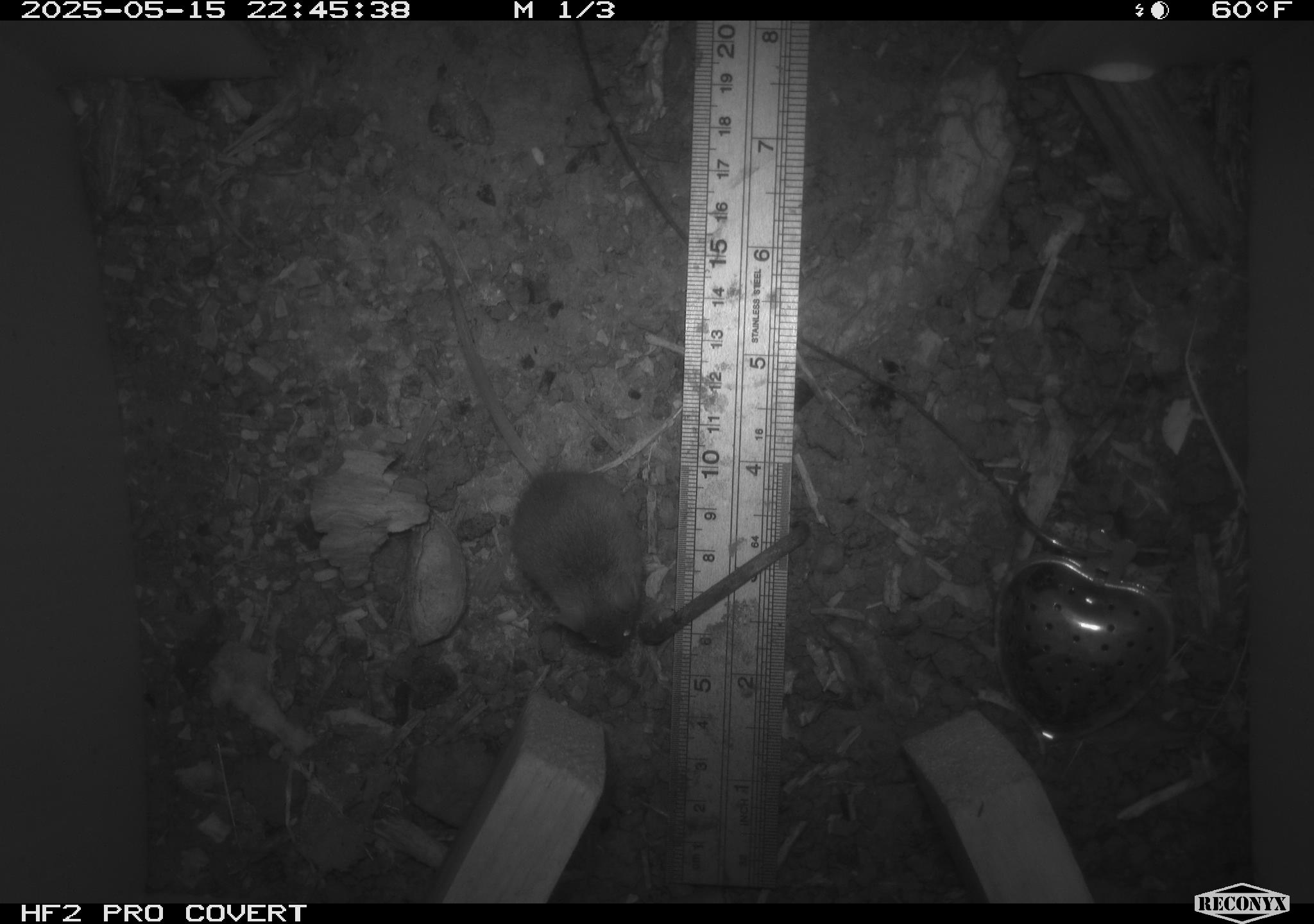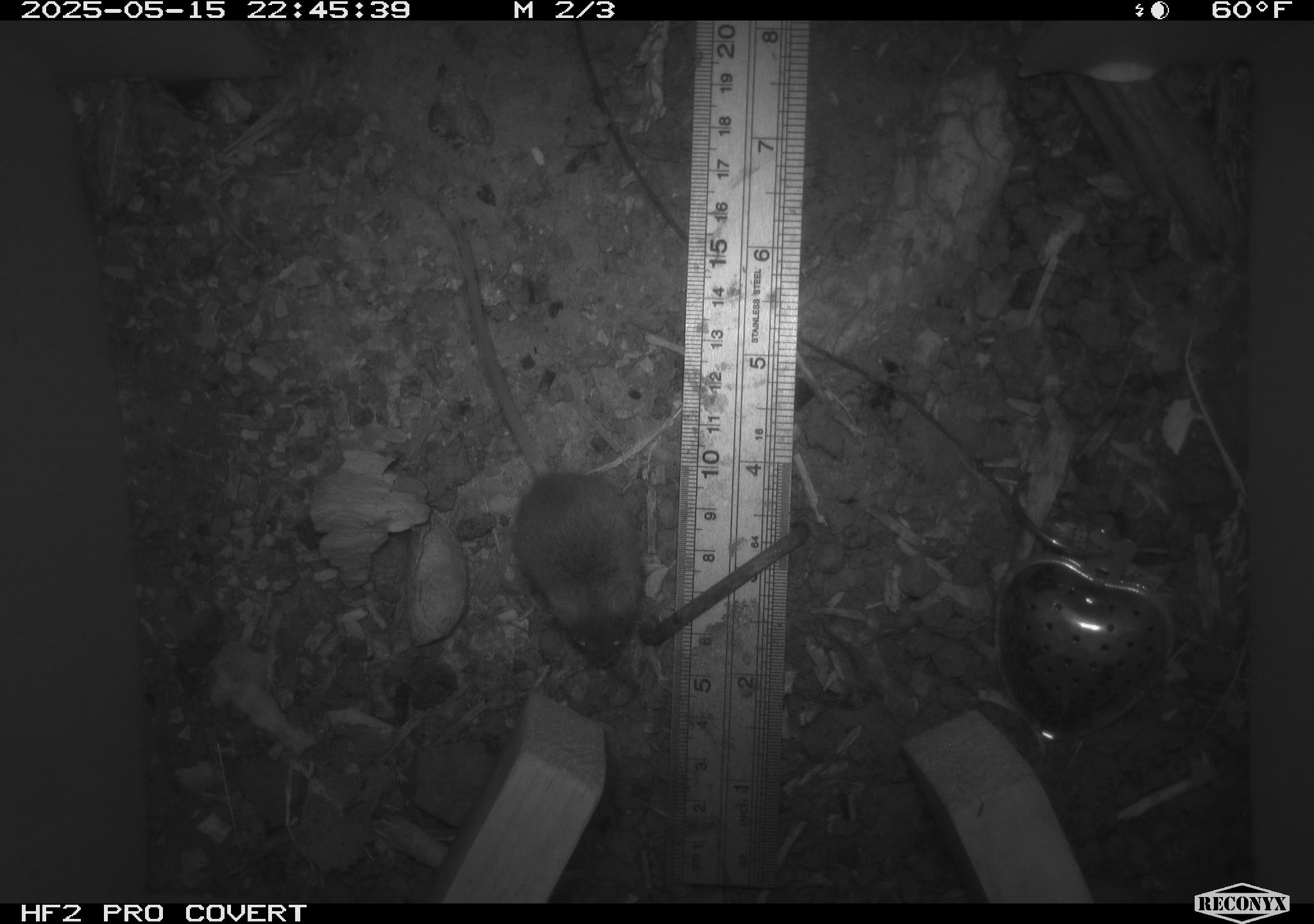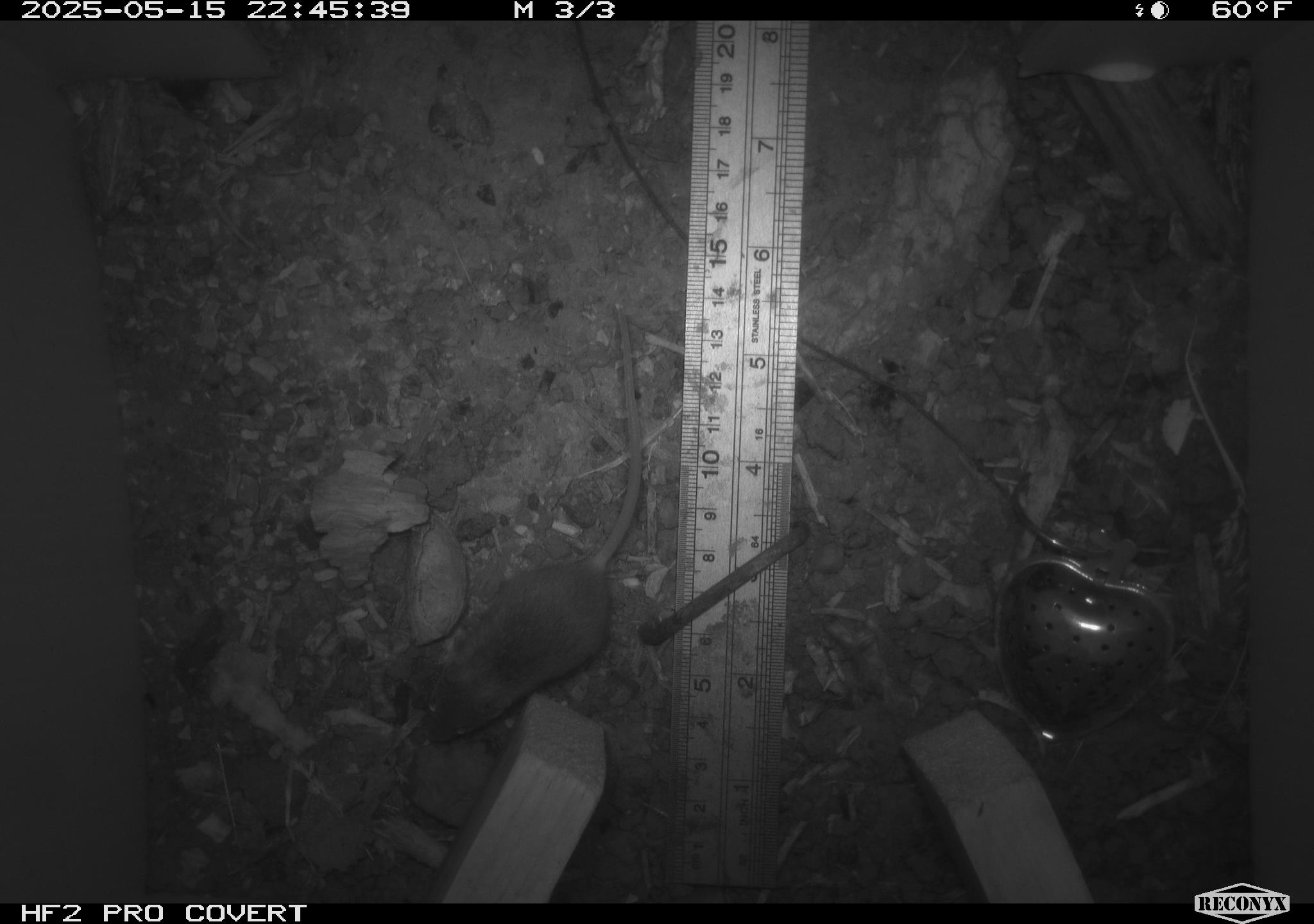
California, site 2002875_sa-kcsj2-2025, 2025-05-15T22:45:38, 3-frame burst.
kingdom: Animalia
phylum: Chordata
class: Mammalia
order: Rodentia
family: Muridae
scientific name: Muridae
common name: murids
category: muridae family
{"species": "muridae family (murids) (Muridae)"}